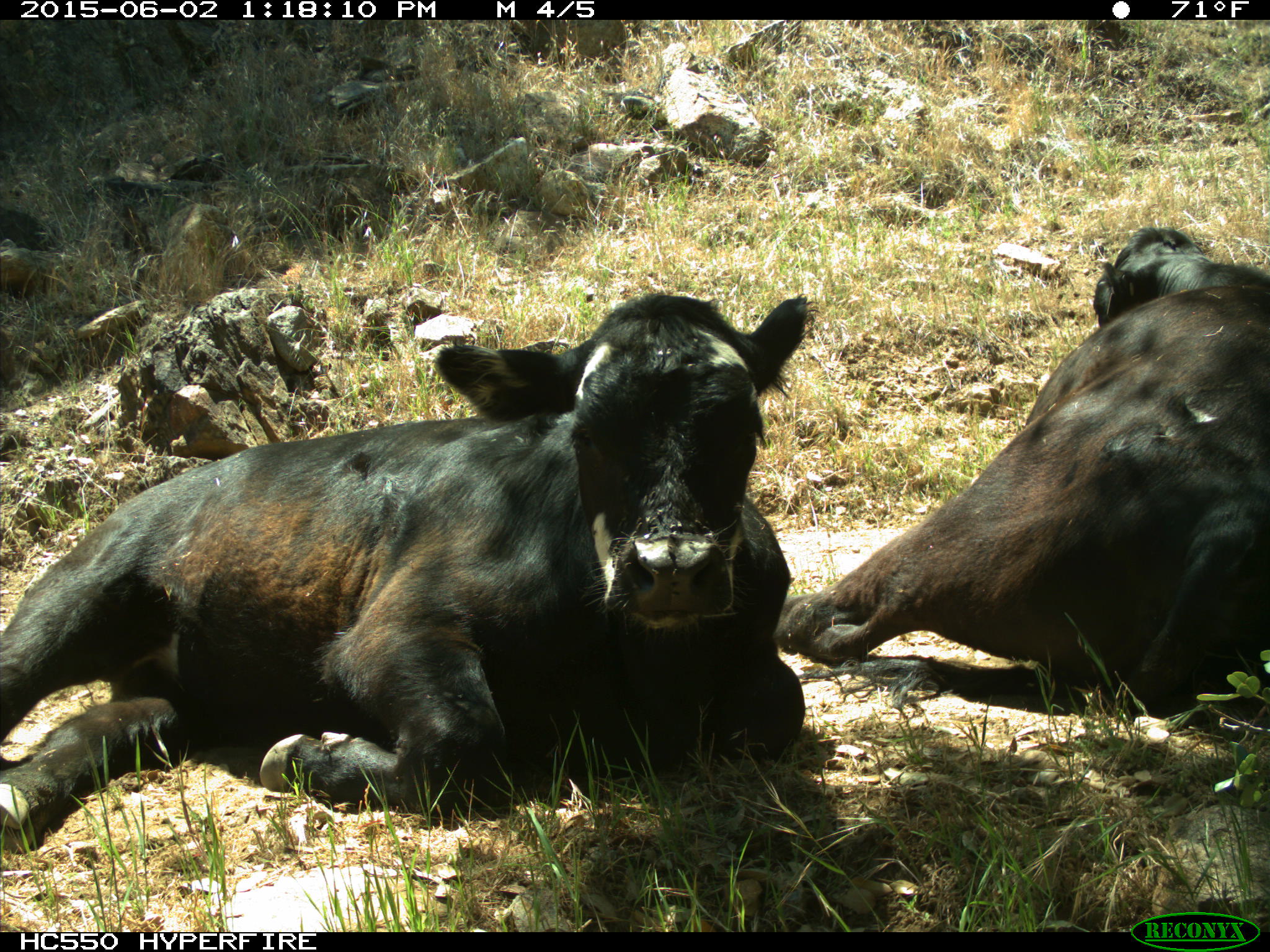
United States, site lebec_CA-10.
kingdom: Animalia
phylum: Chordata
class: Mammalia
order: Artiodactyla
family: Bovidae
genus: Bos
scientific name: Bos taurus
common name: domestic cow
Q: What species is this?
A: Bos taurus (domestic cow).